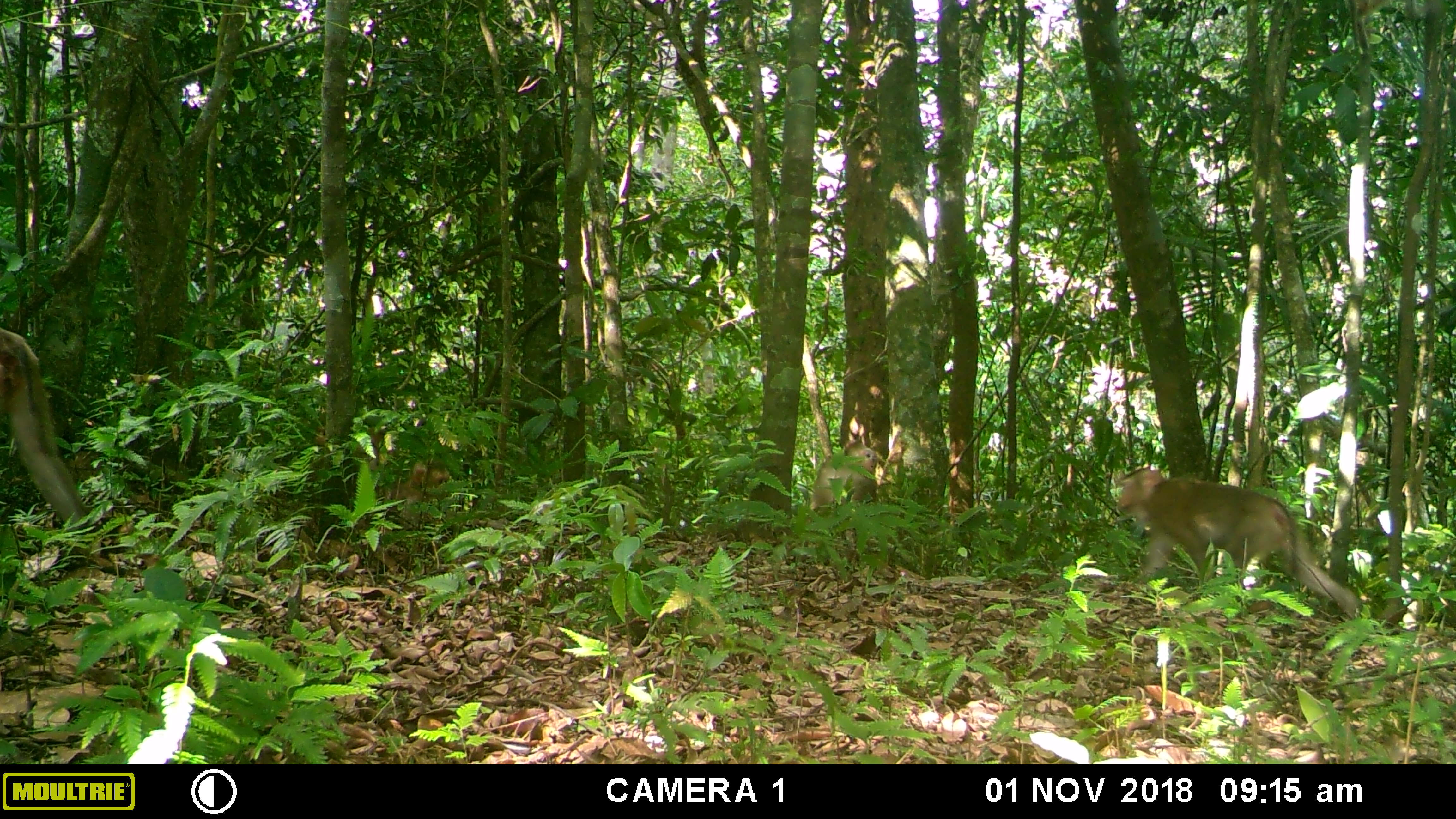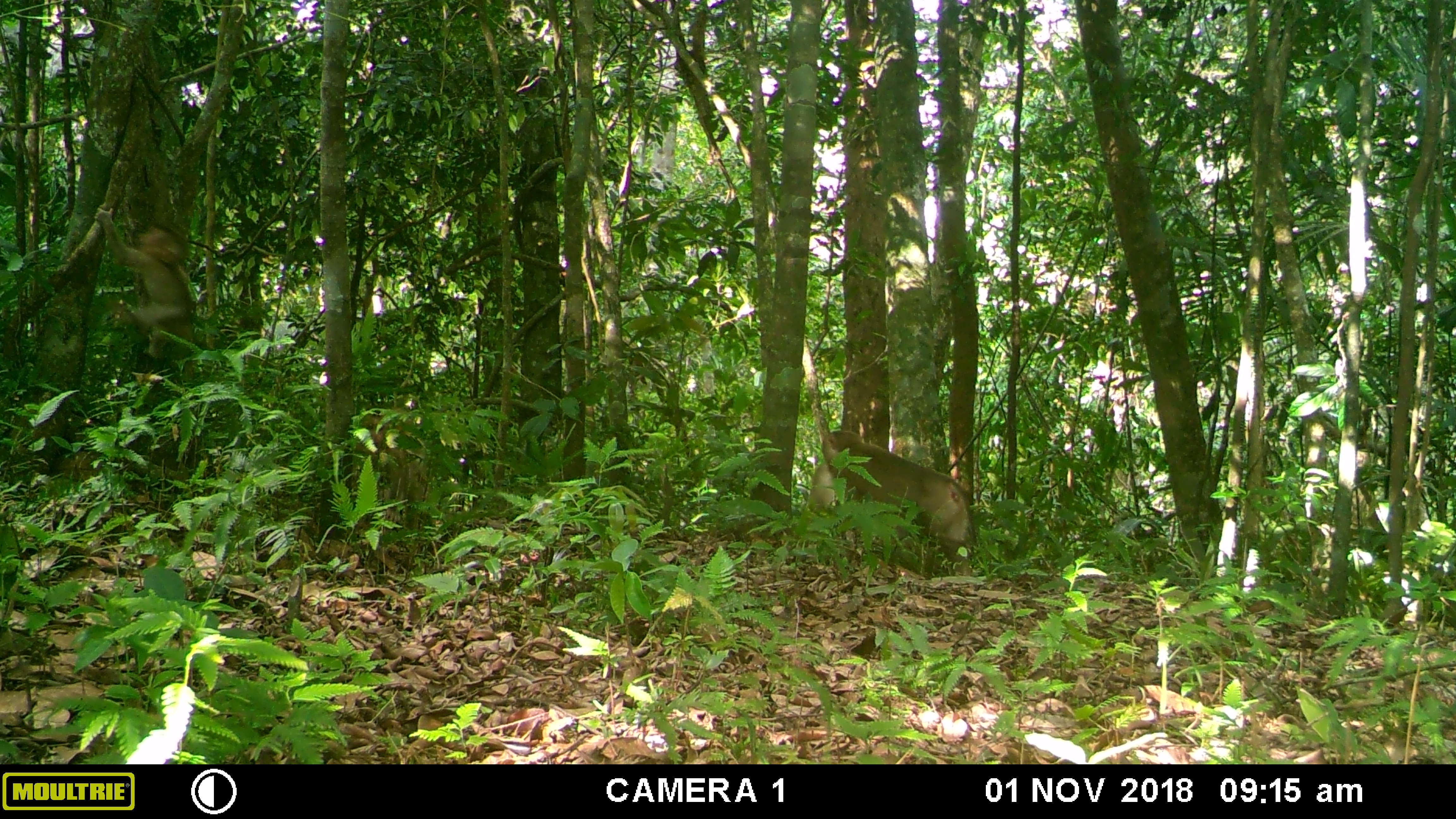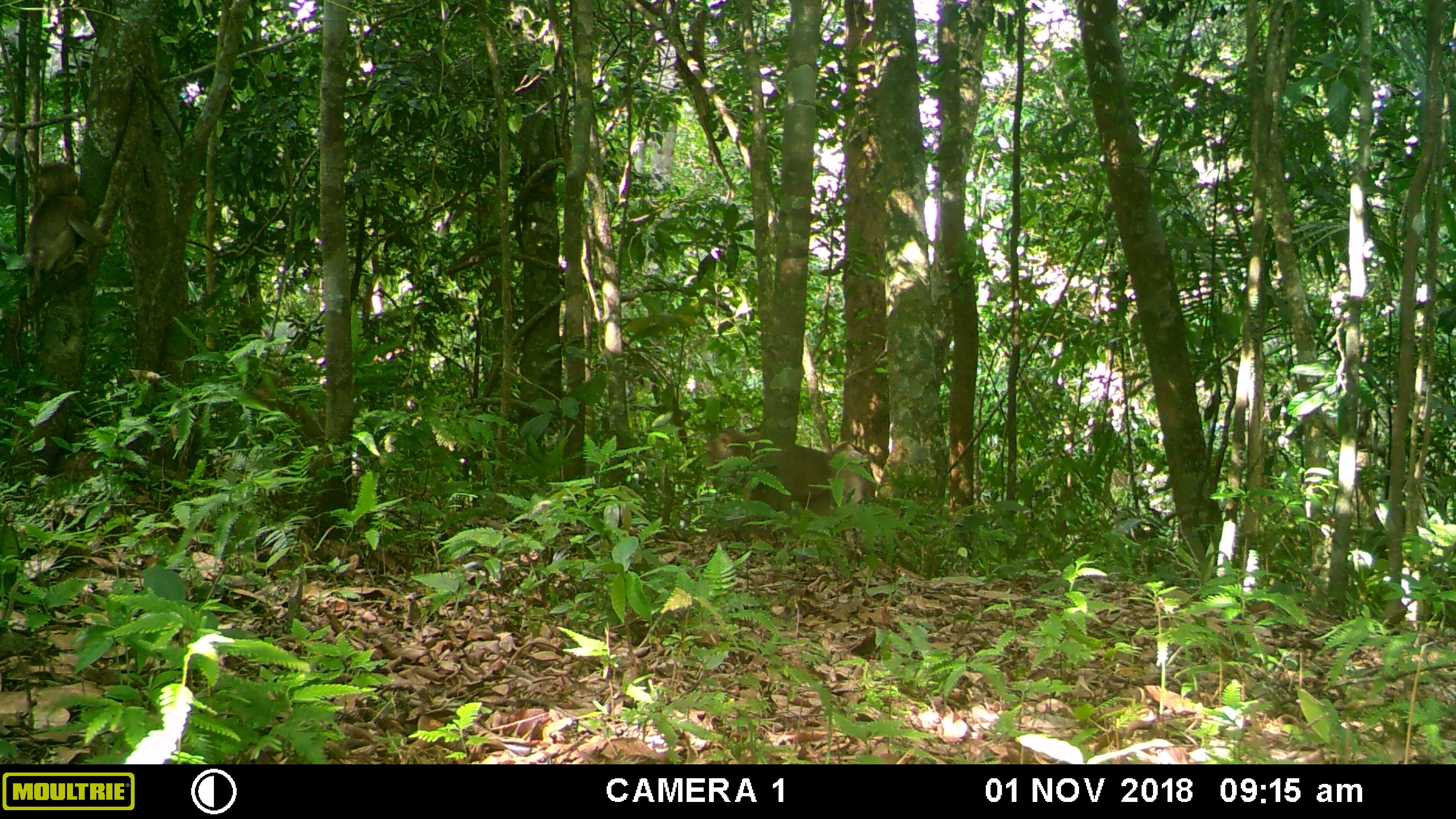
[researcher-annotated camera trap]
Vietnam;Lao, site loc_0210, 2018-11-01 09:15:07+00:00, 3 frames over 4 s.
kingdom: Animalia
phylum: Chordata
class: Mammalia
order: Primates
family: Cercopithecidae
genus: Macaca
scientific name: Macaca nemestrina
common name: pig-tailed macaque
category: pig tailed macaque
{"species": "pig tailed macaque (pig-tailed macaque) (Macaca nemestrina)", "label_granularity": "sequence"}